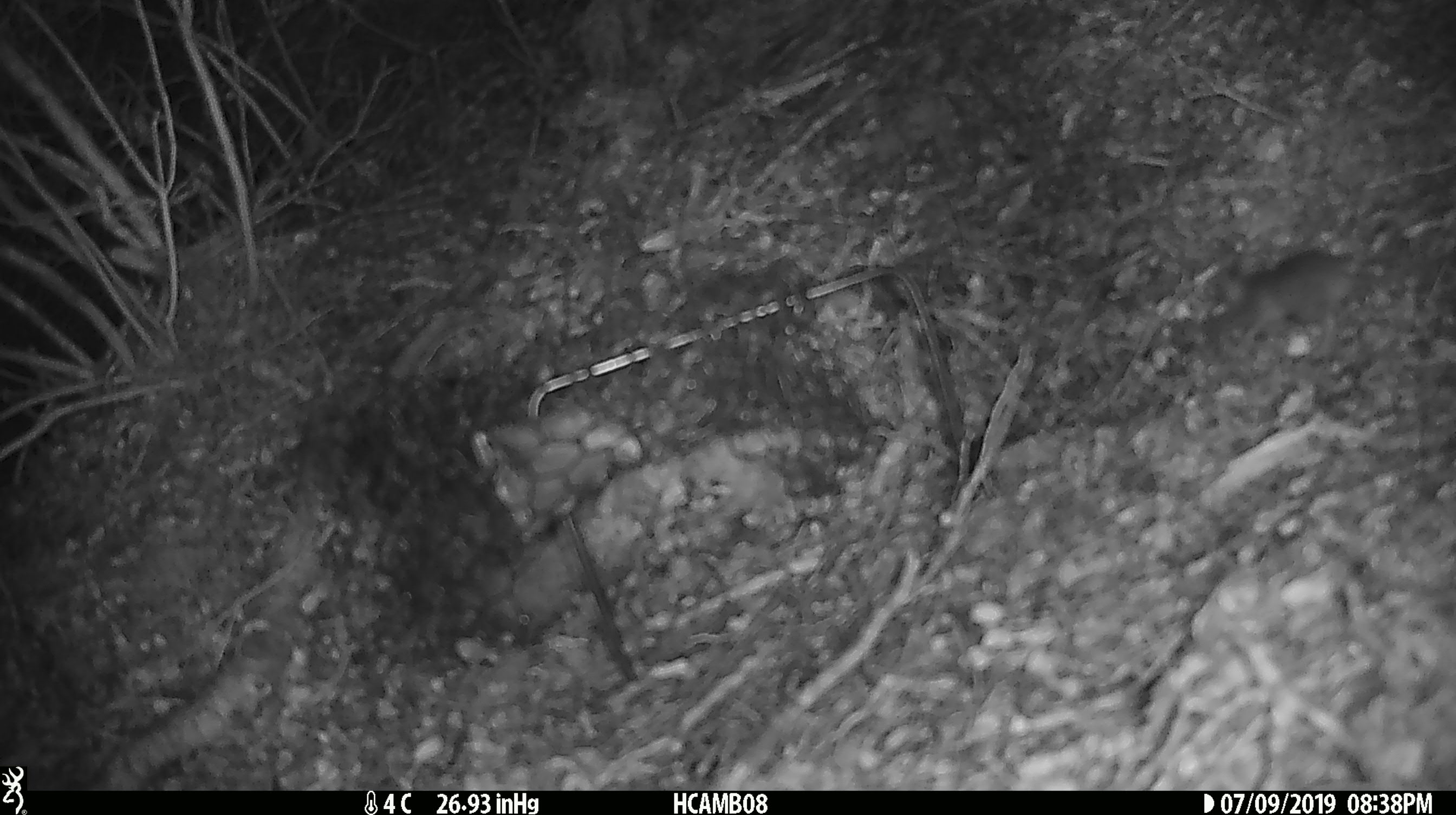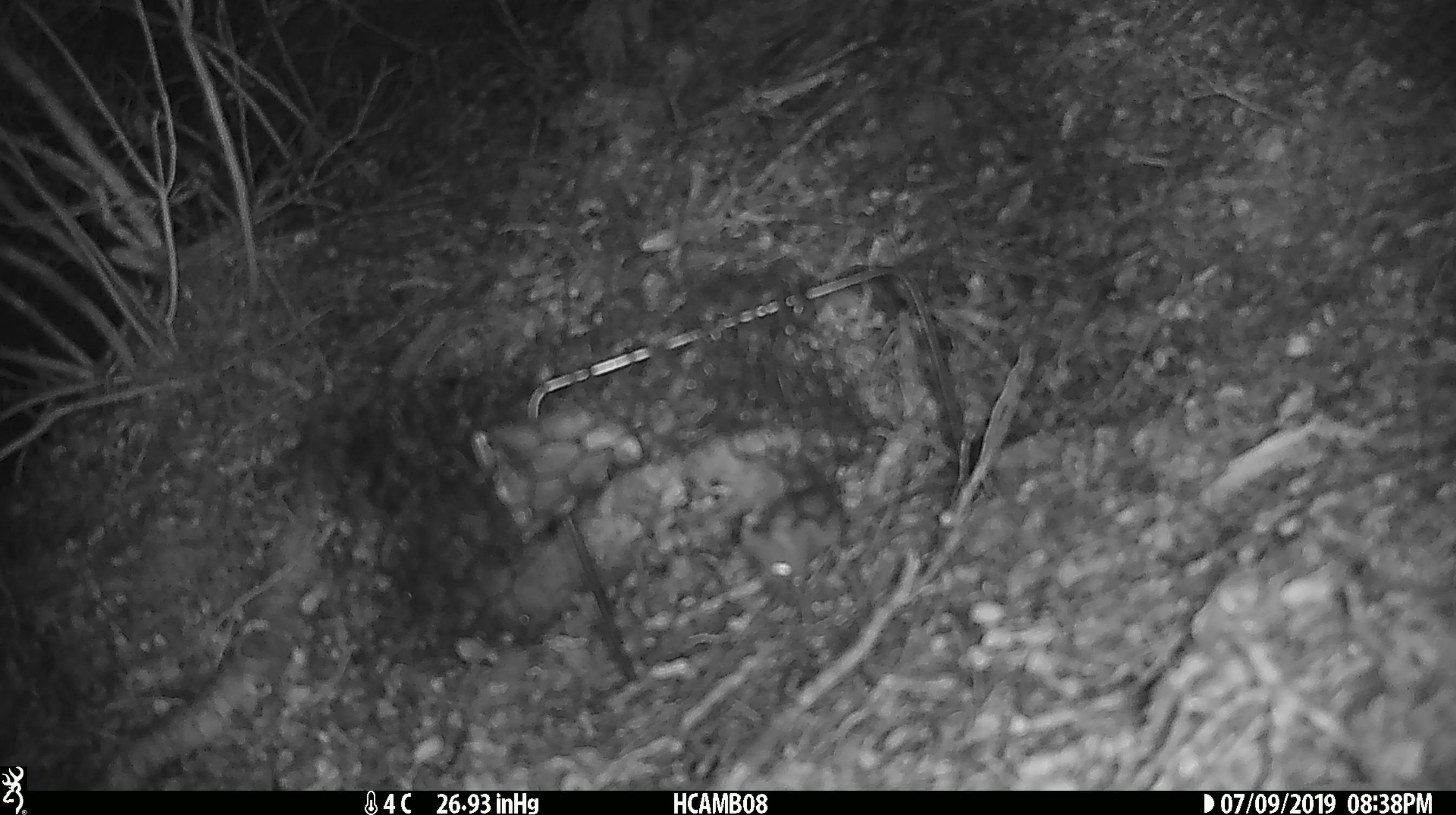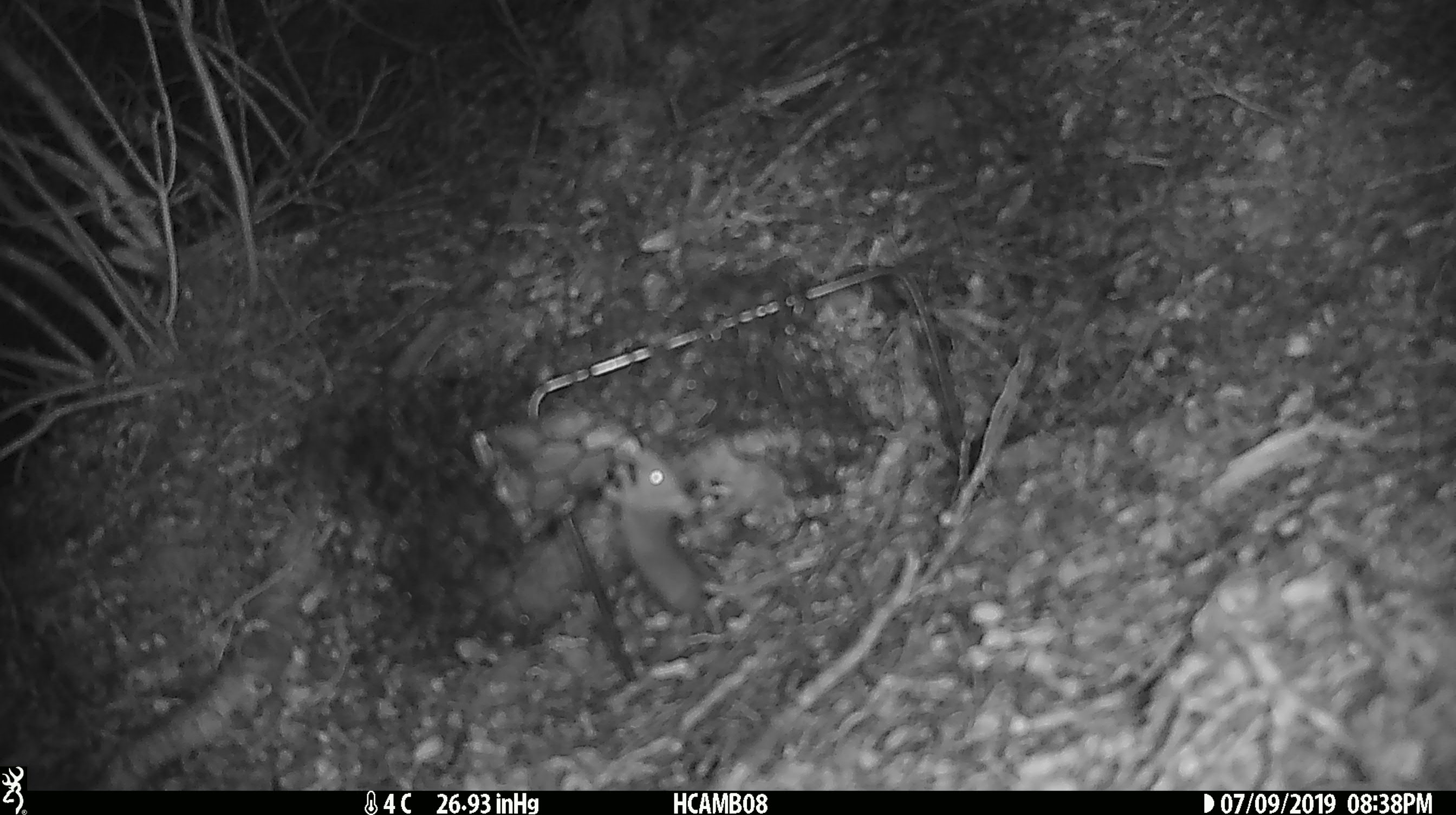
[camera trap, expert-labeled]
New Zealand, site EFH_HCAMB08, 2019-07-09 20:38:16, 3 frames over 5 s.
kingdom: Animalia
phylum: Chordata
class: Mammalia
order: Rodentia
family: Muridae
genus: Mus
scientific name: Mus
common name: mouse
Mouse (Mus).